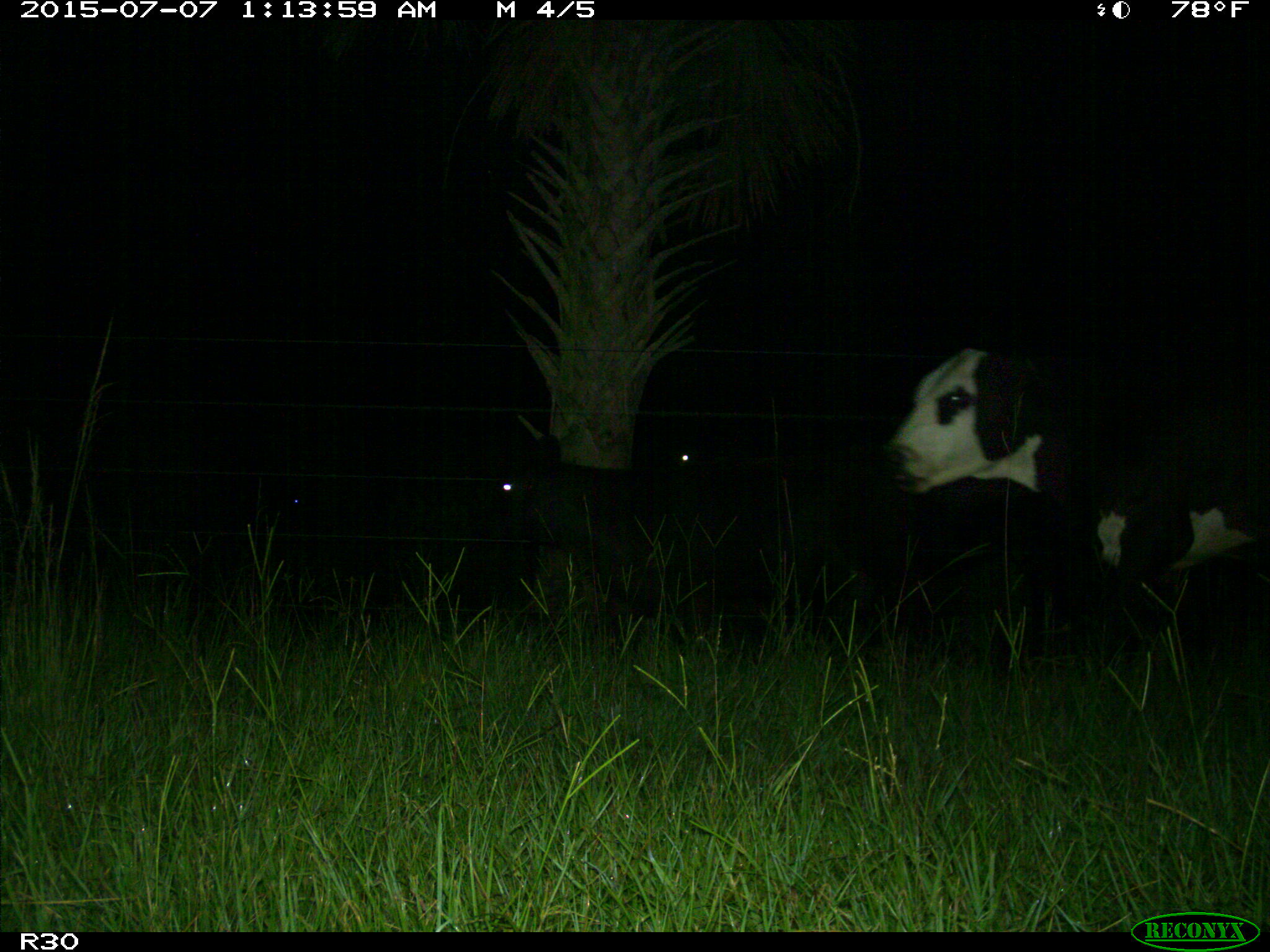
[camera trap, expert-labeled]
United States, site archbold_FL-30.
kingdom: Animalia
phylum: Chordata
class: Mammalia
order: Artiodactyla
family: Bovidae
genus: Bos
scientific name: Bos taurus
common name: domestic cow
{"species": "Bos taurus (domestic cow)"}